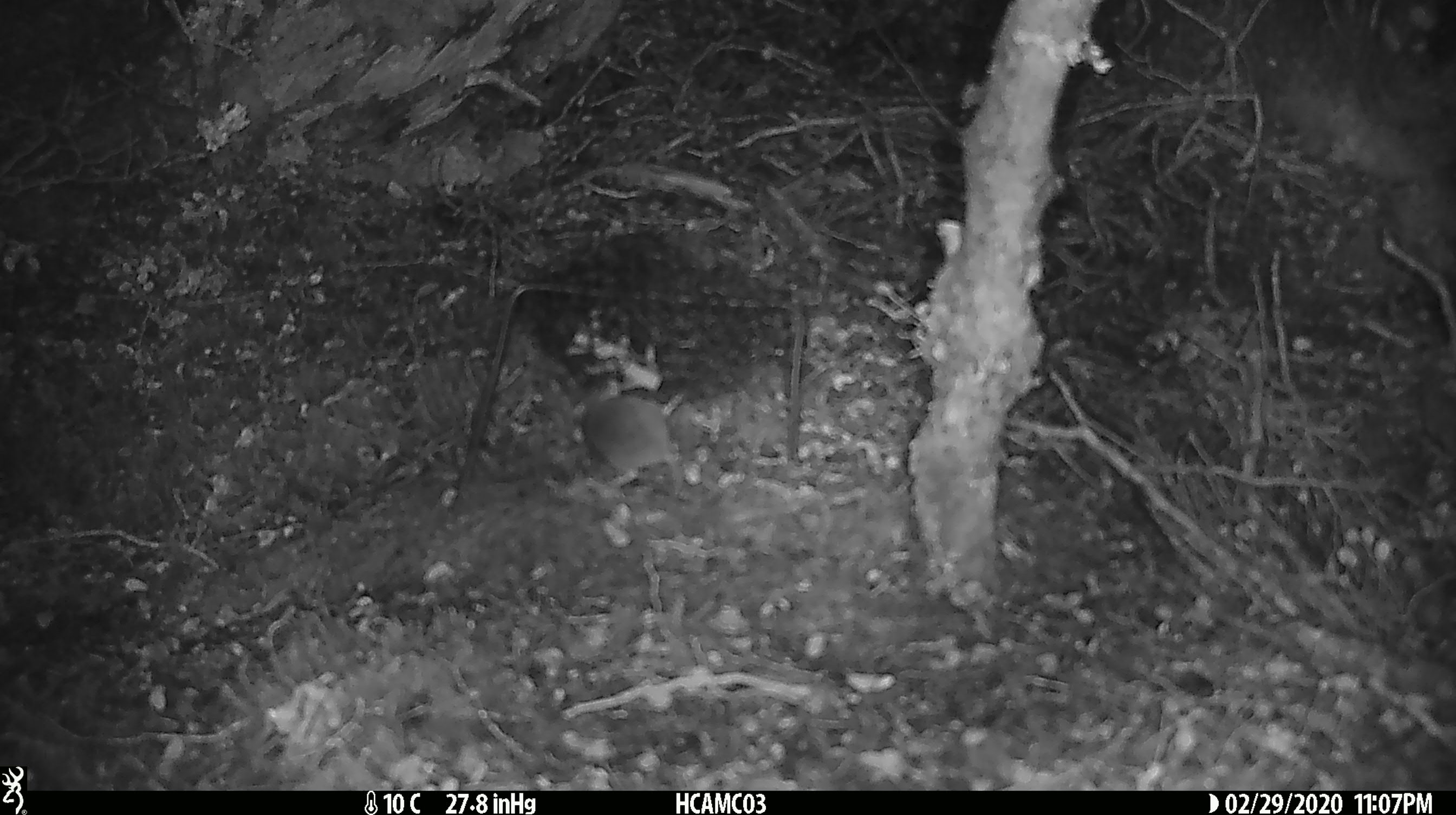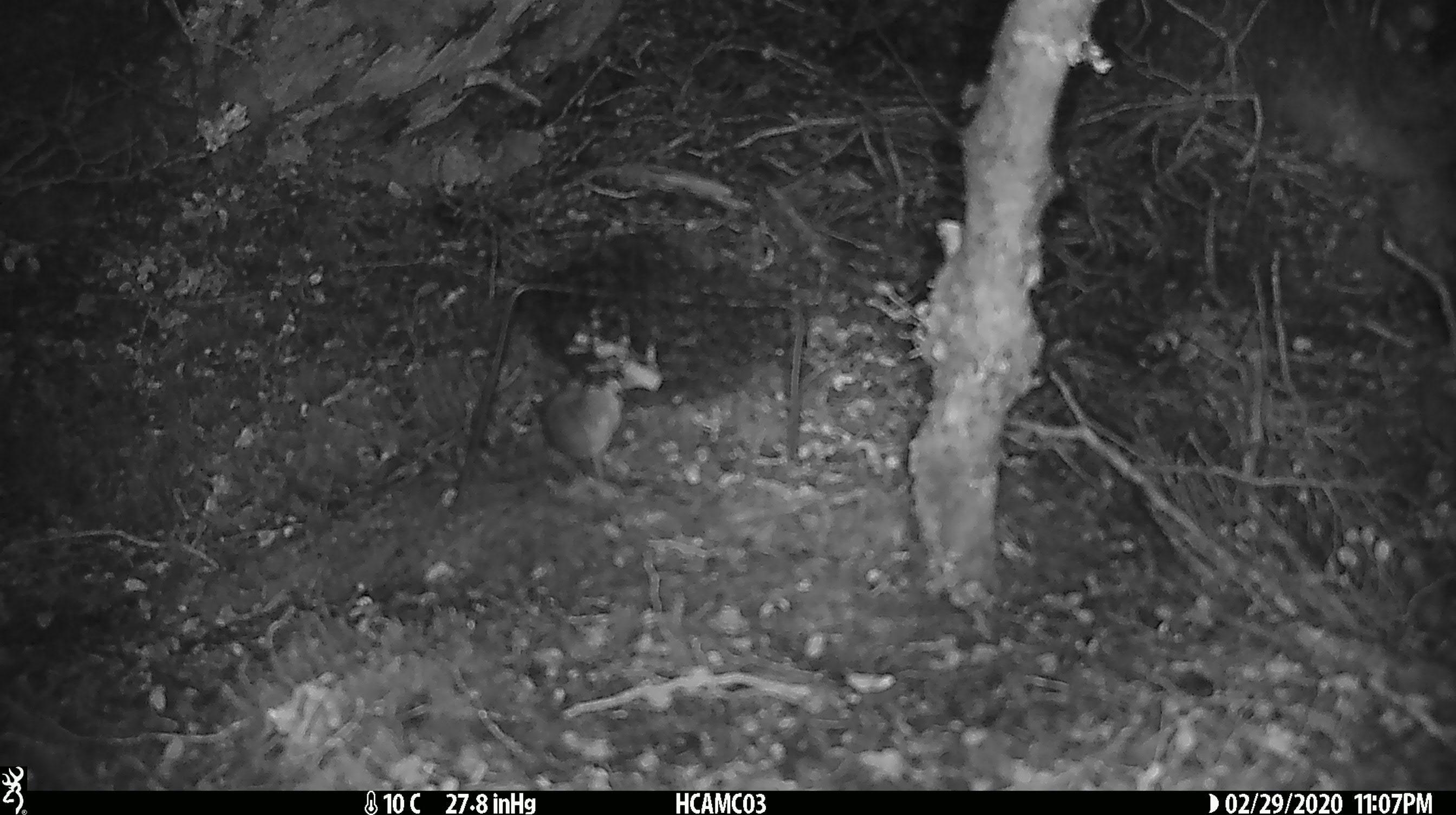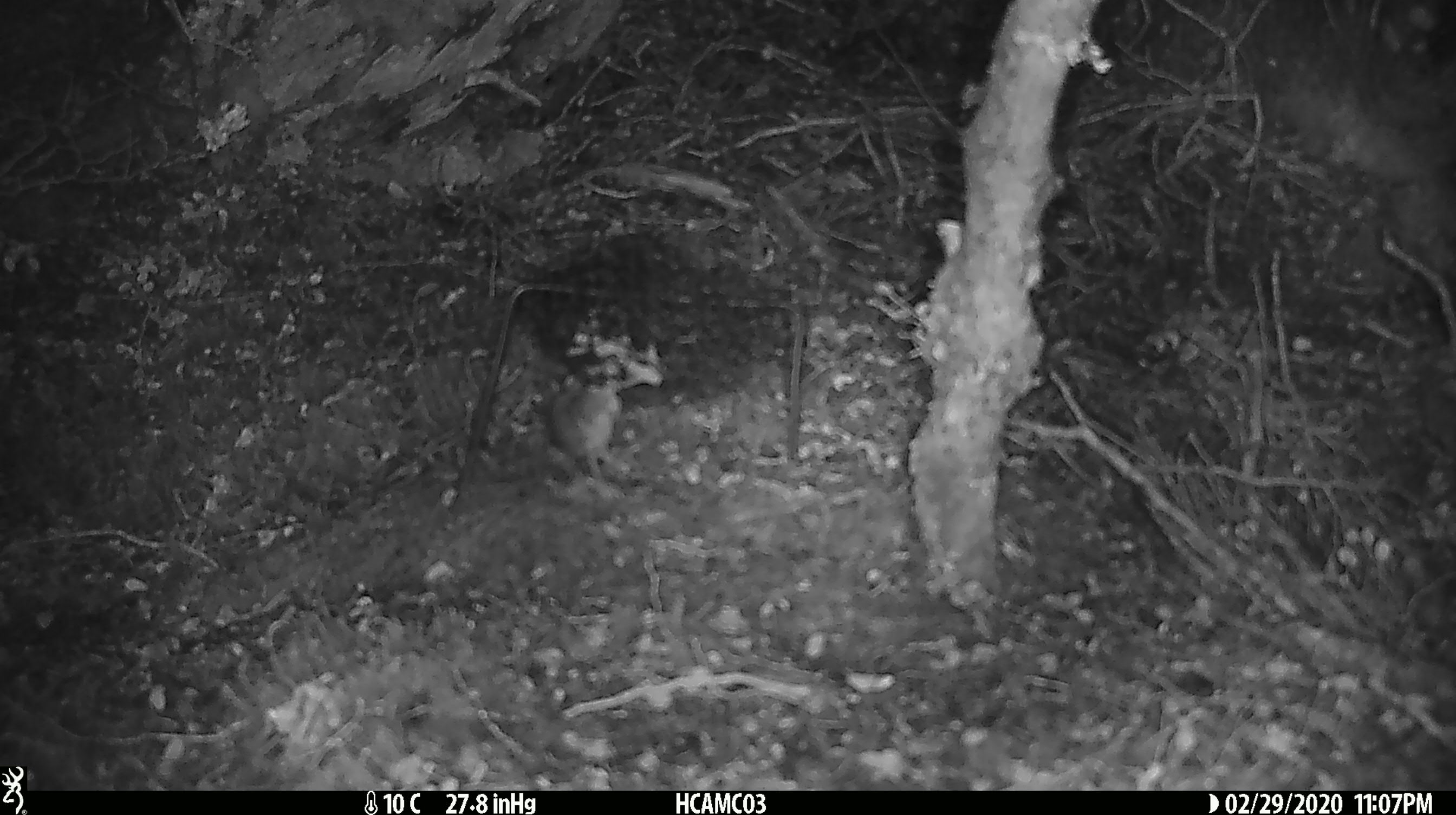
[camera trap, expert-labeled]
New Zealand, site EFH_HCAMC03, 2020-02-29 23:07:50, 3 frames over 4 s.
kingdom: Animalia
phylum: Chordata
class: Mammalia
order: Rodentia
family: Muridae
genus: Mus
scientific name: Mus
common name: mouse